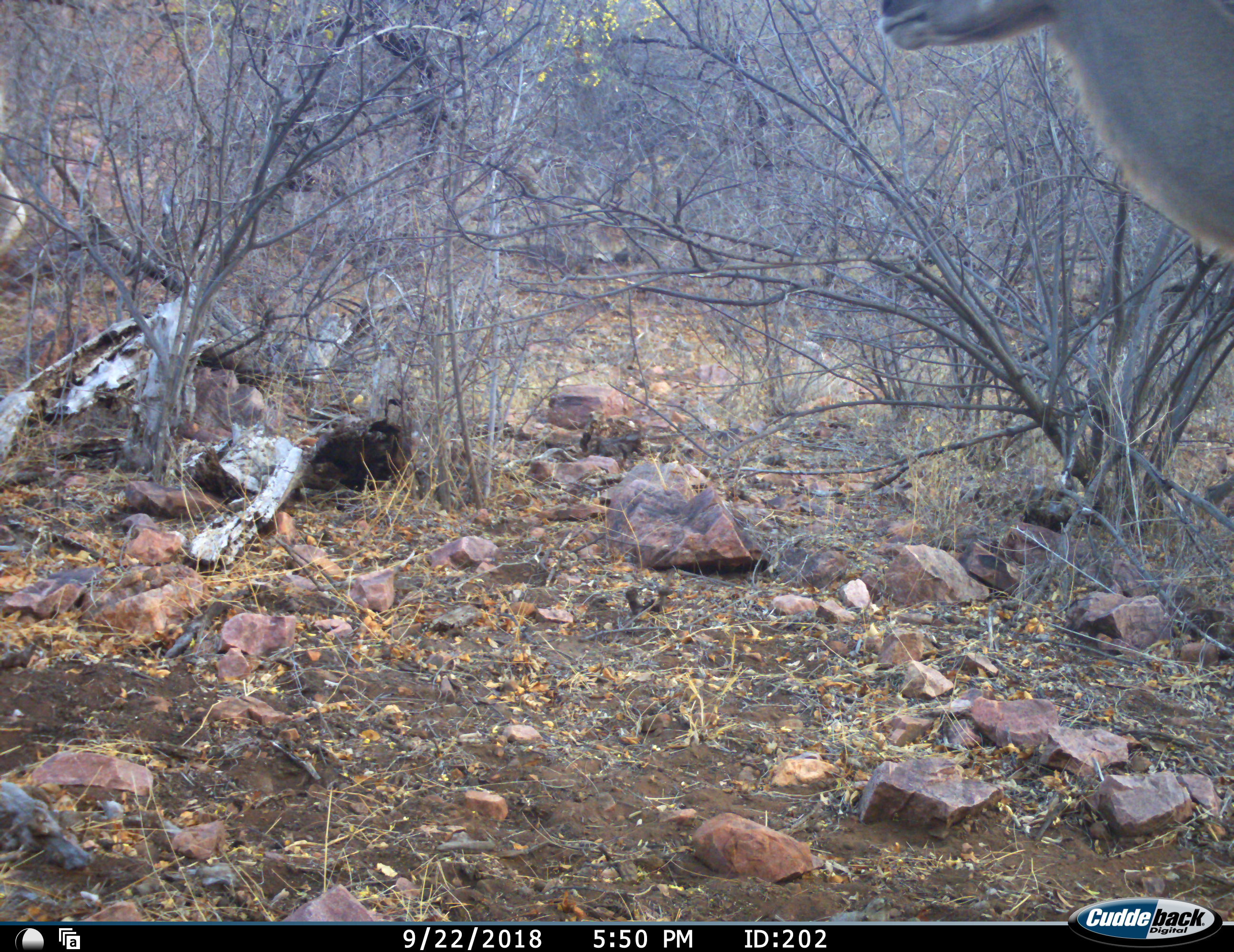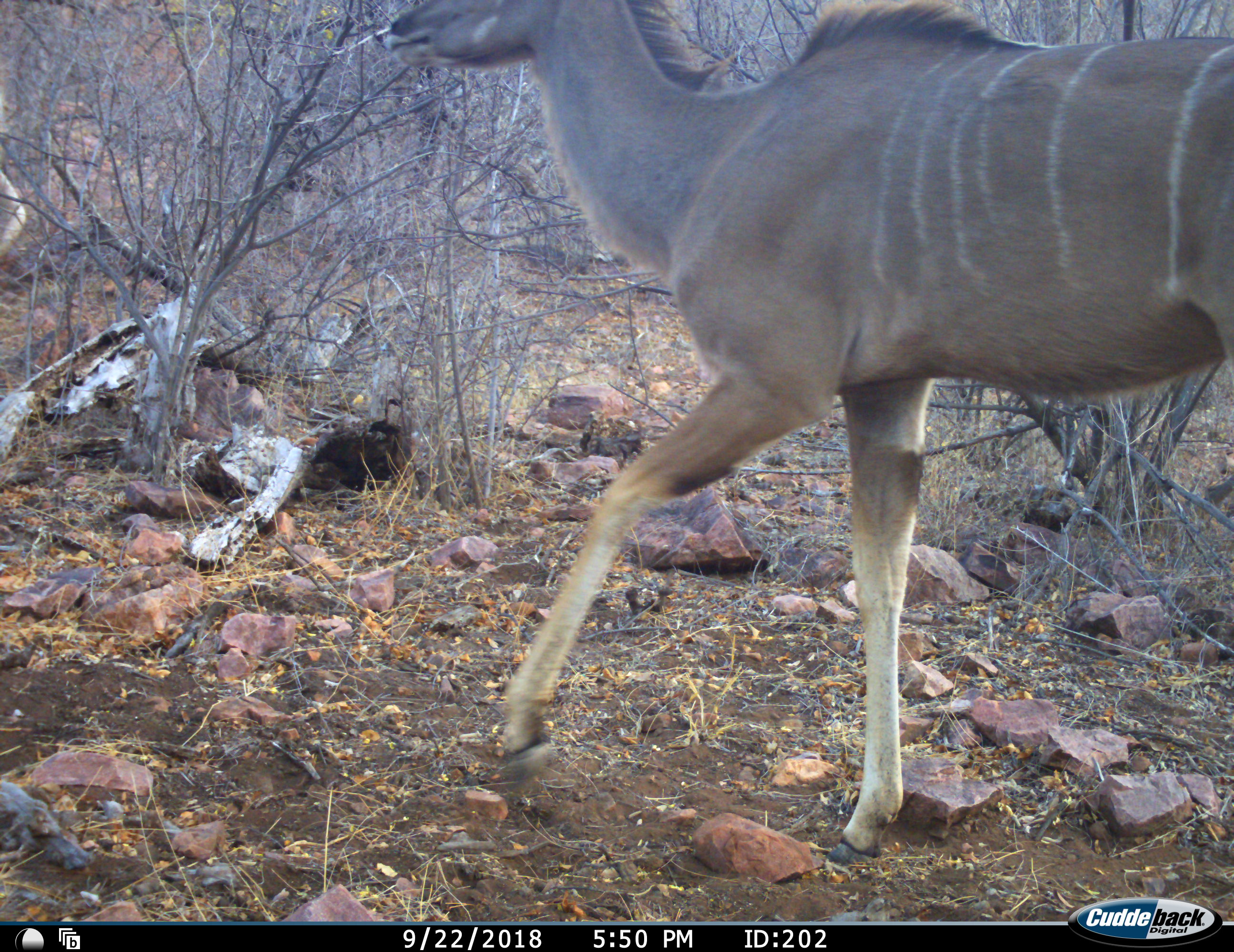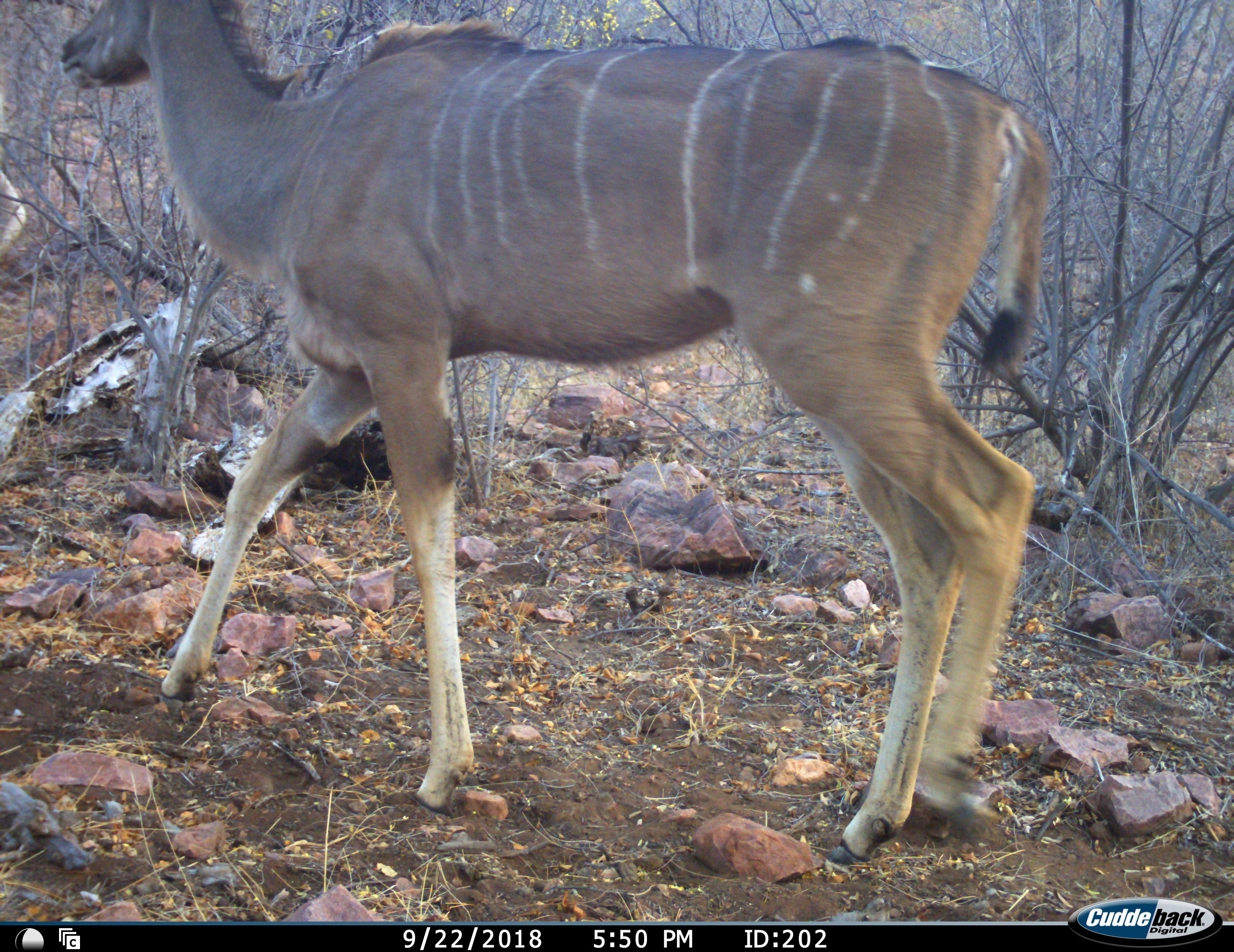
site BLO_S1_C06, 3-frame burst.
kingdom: Animalia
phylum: Chordata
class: Mammalia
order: Artiodactyla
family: Bovidae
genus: Tragelaphus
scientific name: Tragelaphus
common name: kudu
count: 1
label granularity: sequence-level